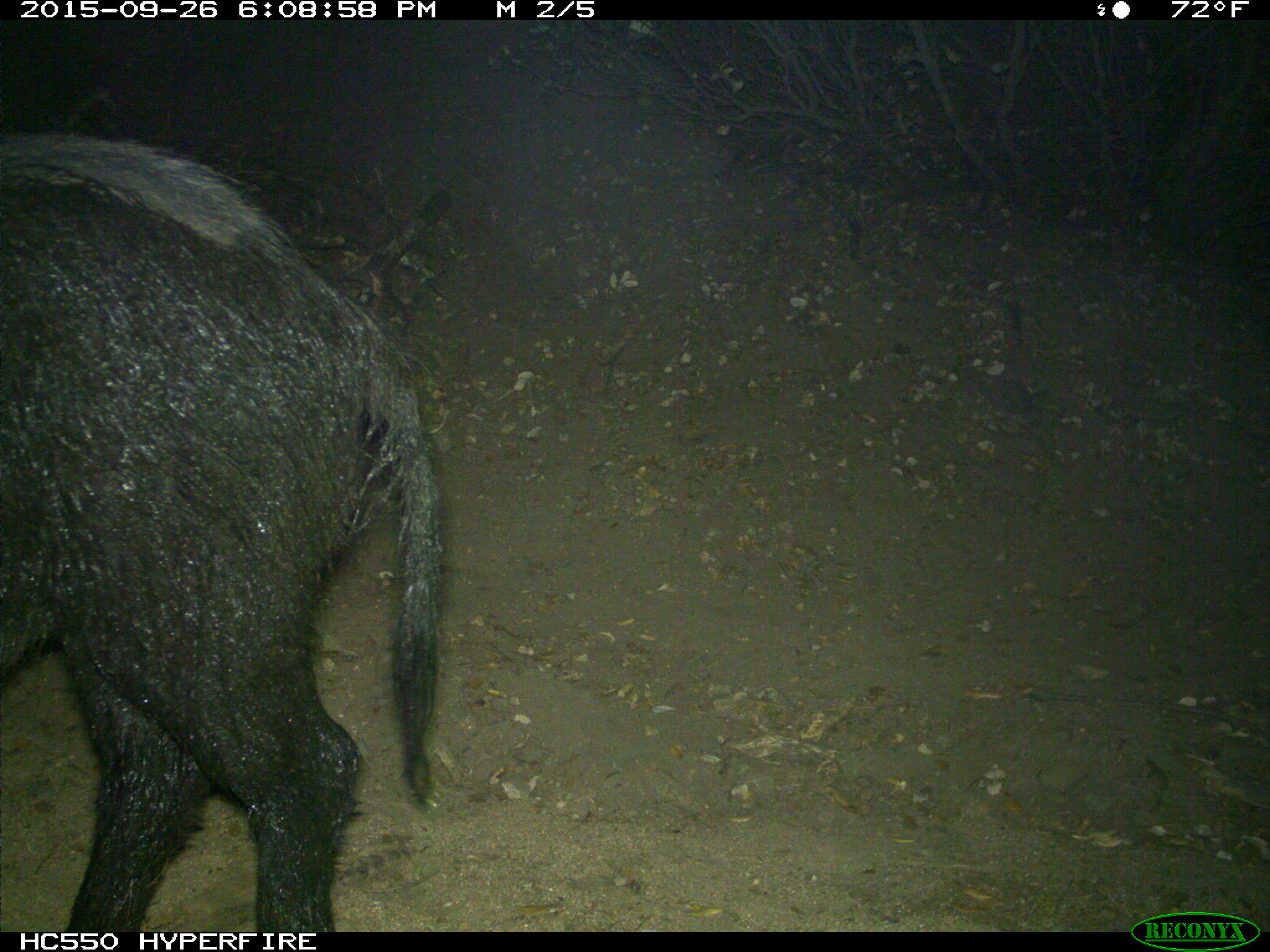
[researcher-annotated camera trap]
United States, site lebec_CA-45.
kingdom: Animalia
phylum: Chordata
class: Mammalia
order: Artiodactyla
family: Suidae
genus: Sus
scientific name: Sus scrofa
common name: wild boar